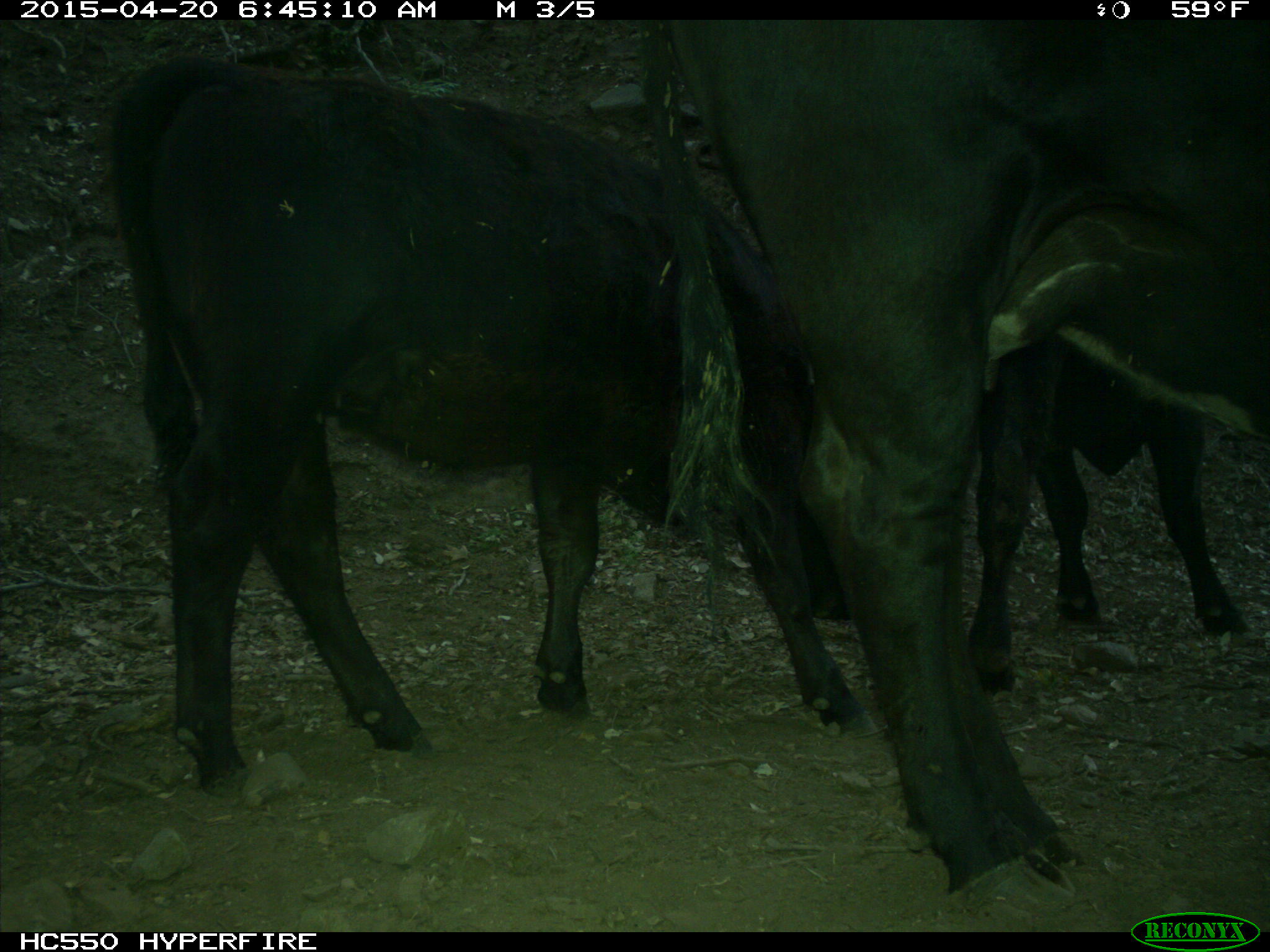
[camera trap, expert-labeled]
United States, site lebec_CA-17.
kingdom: Animalia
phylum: Chordata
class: Mammalia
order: Artiodactyla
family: Bovidae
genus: Bos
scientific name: Bos taurus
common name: domestic cow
Bos taurus (domestic cow).